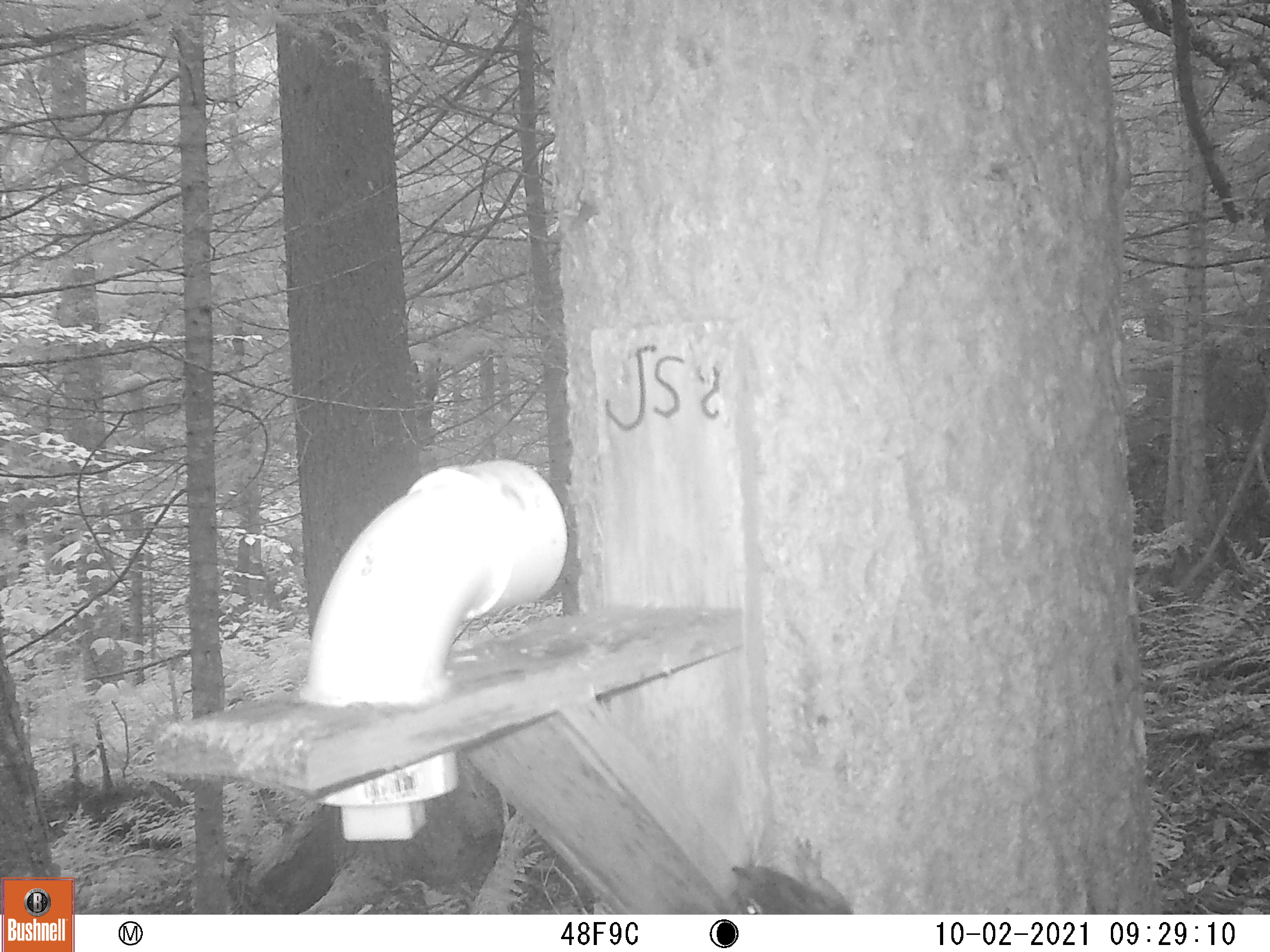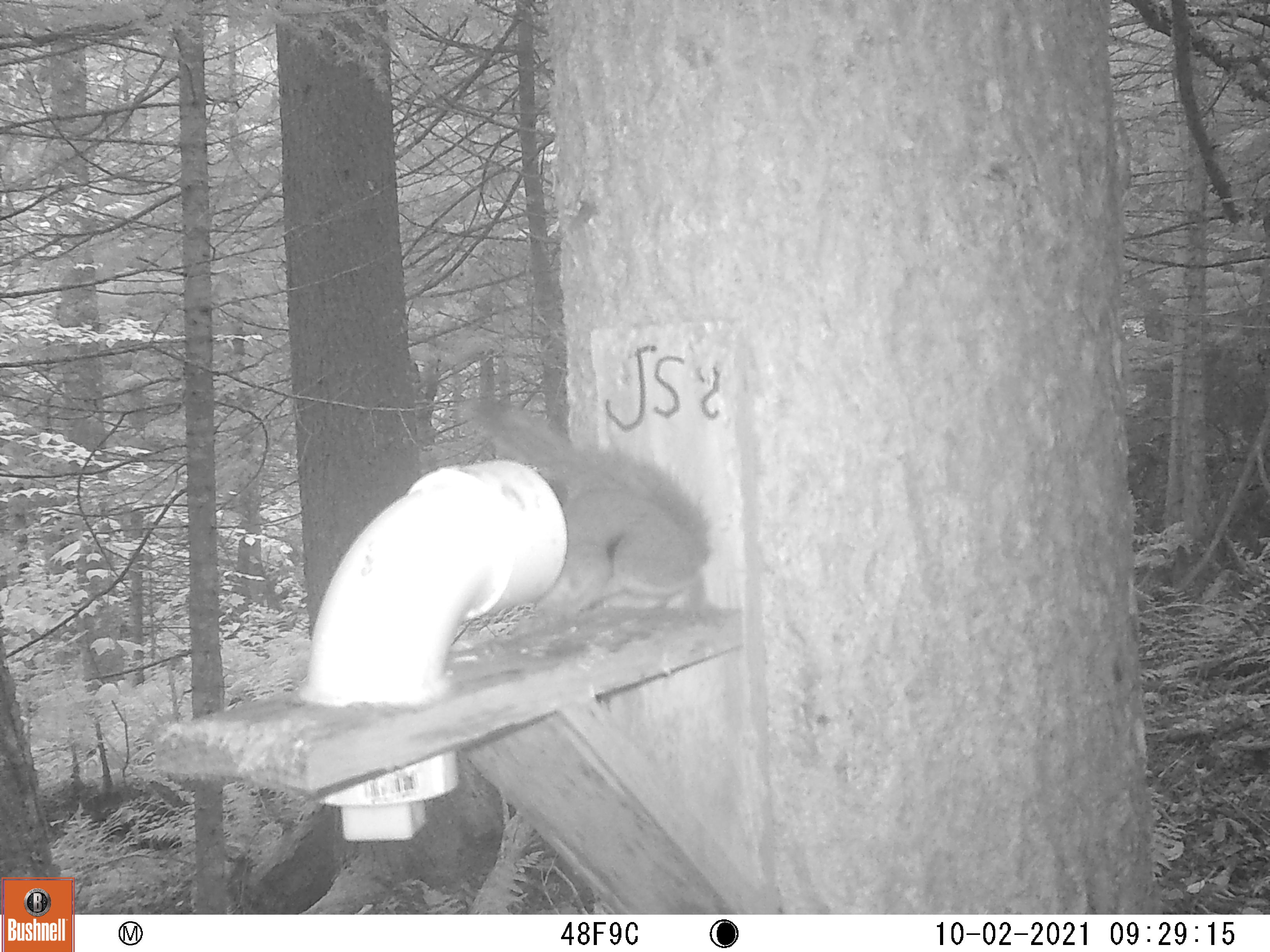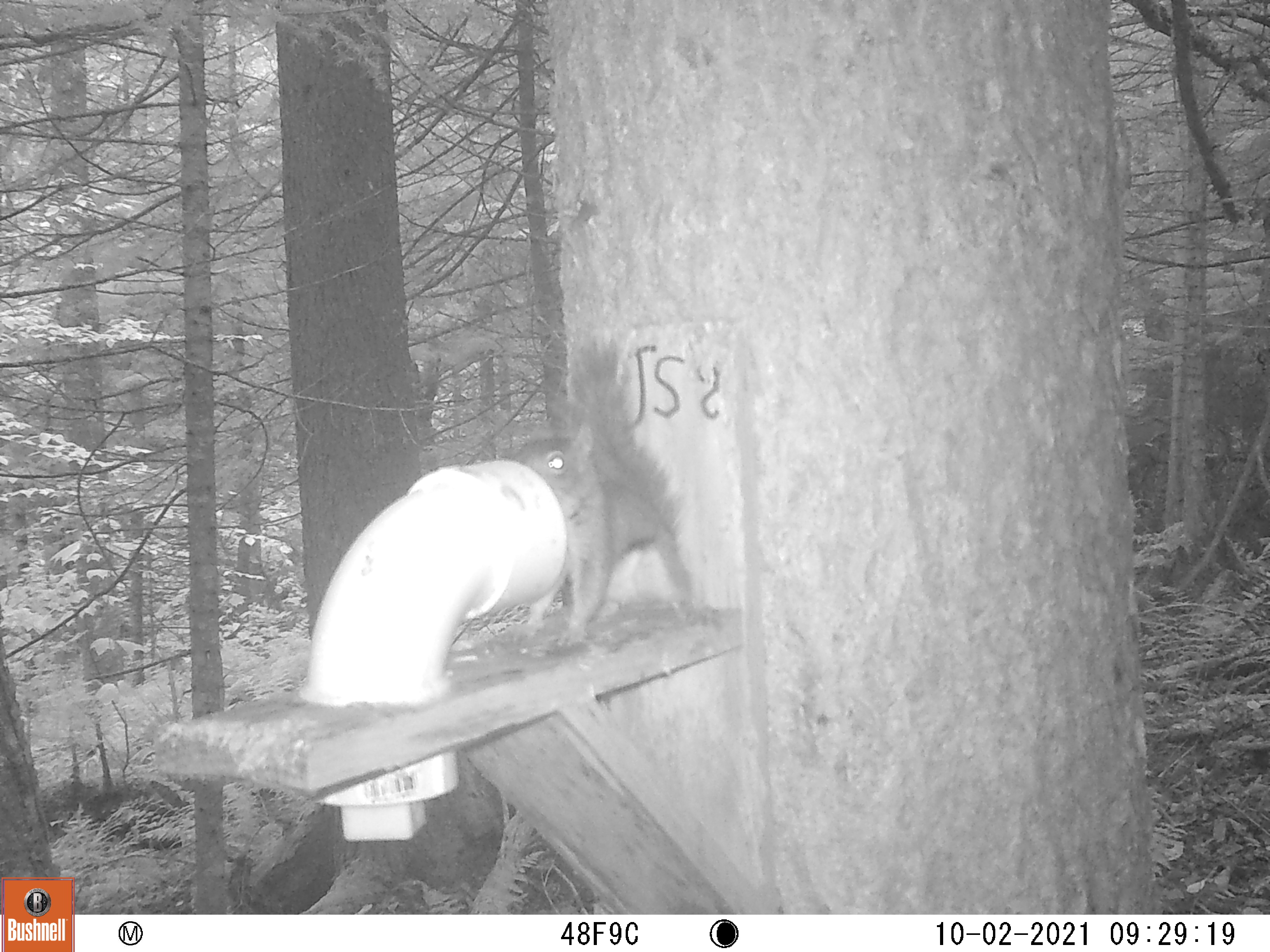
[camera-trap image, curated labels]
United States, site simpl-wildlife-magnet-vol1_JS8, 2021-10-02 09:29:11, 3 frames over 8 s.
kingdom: Animalia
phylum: Chordata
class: Mammalia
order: Rodentia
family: Sciuridae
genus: Tamiasciurus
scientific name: Tamiasciurus hudsonicus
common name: red squirrel